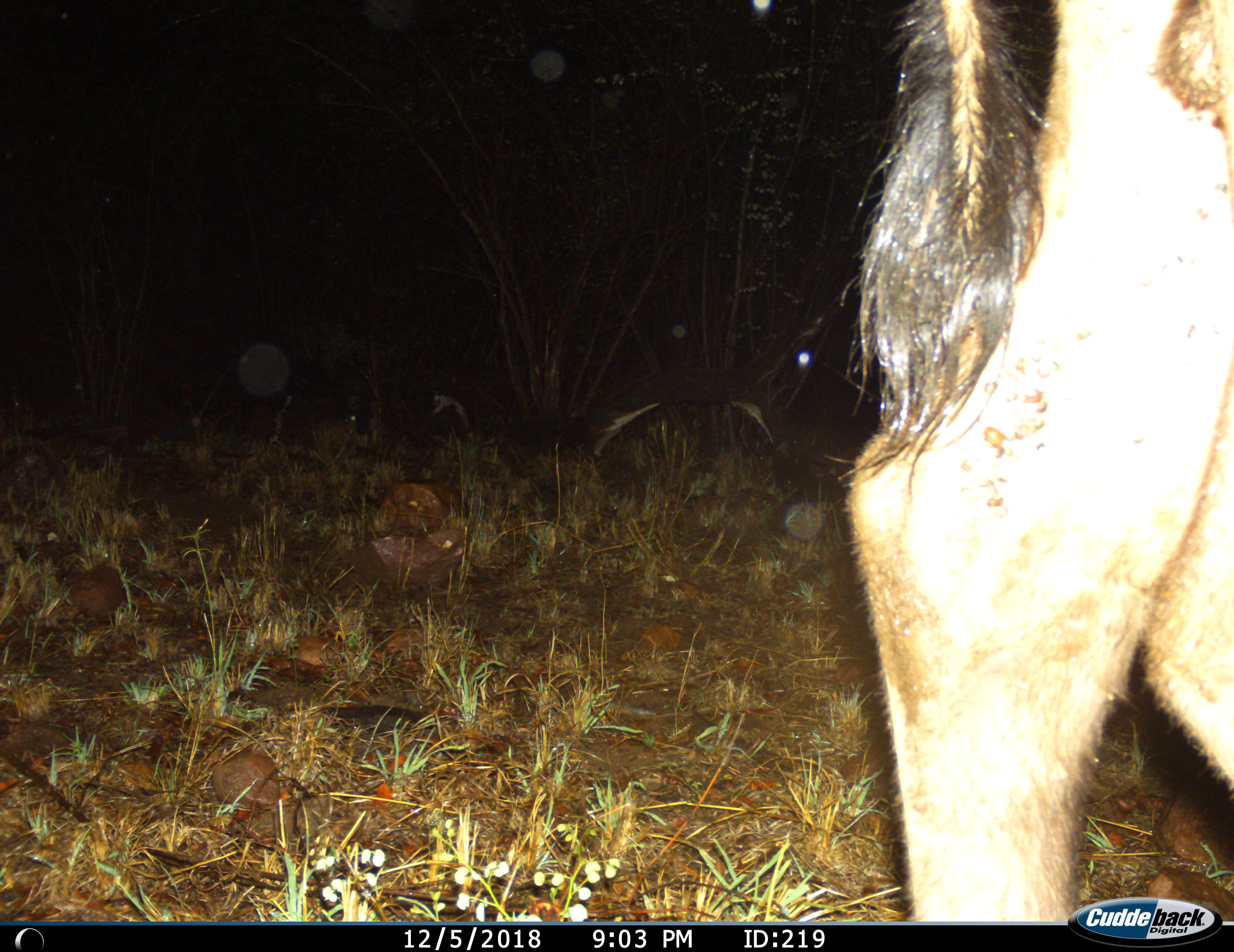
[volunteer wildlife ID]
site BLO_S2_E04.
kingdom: Animalia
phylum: Chordata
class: Mammalia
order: Artiodactyla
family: Bovidae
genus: Tragelaphus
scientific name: Tragelaphus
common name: kudu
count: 1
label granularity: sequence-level